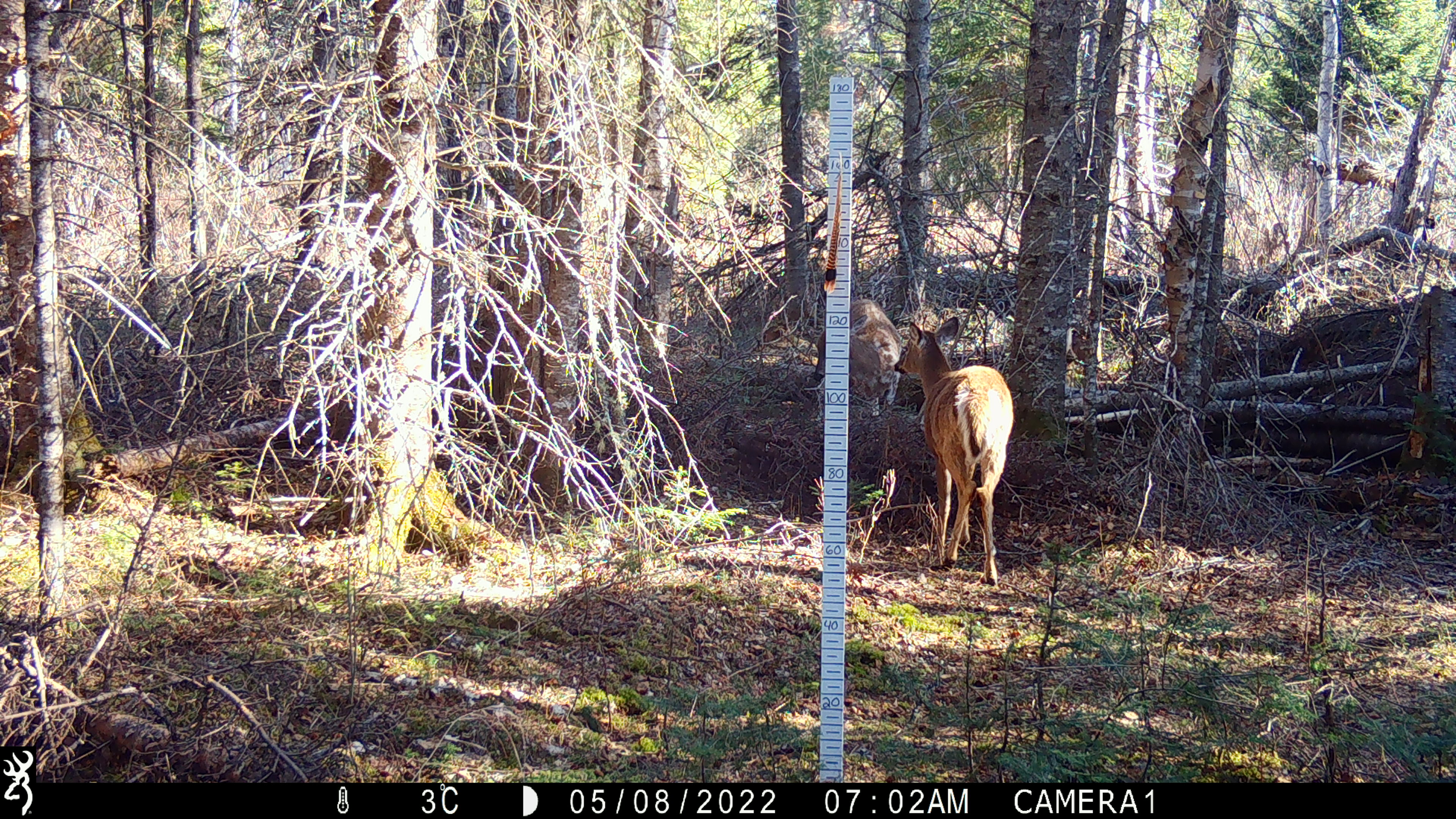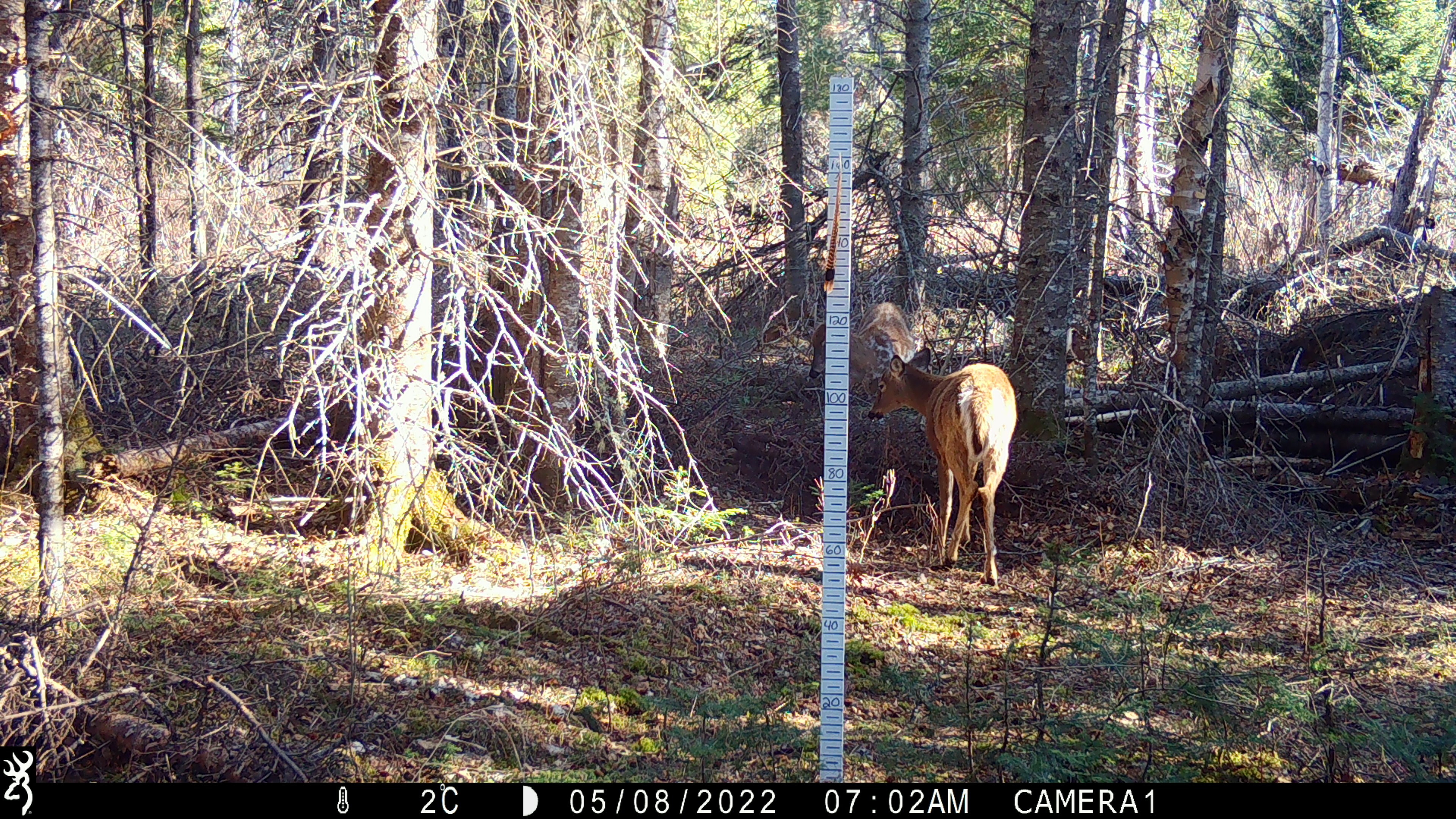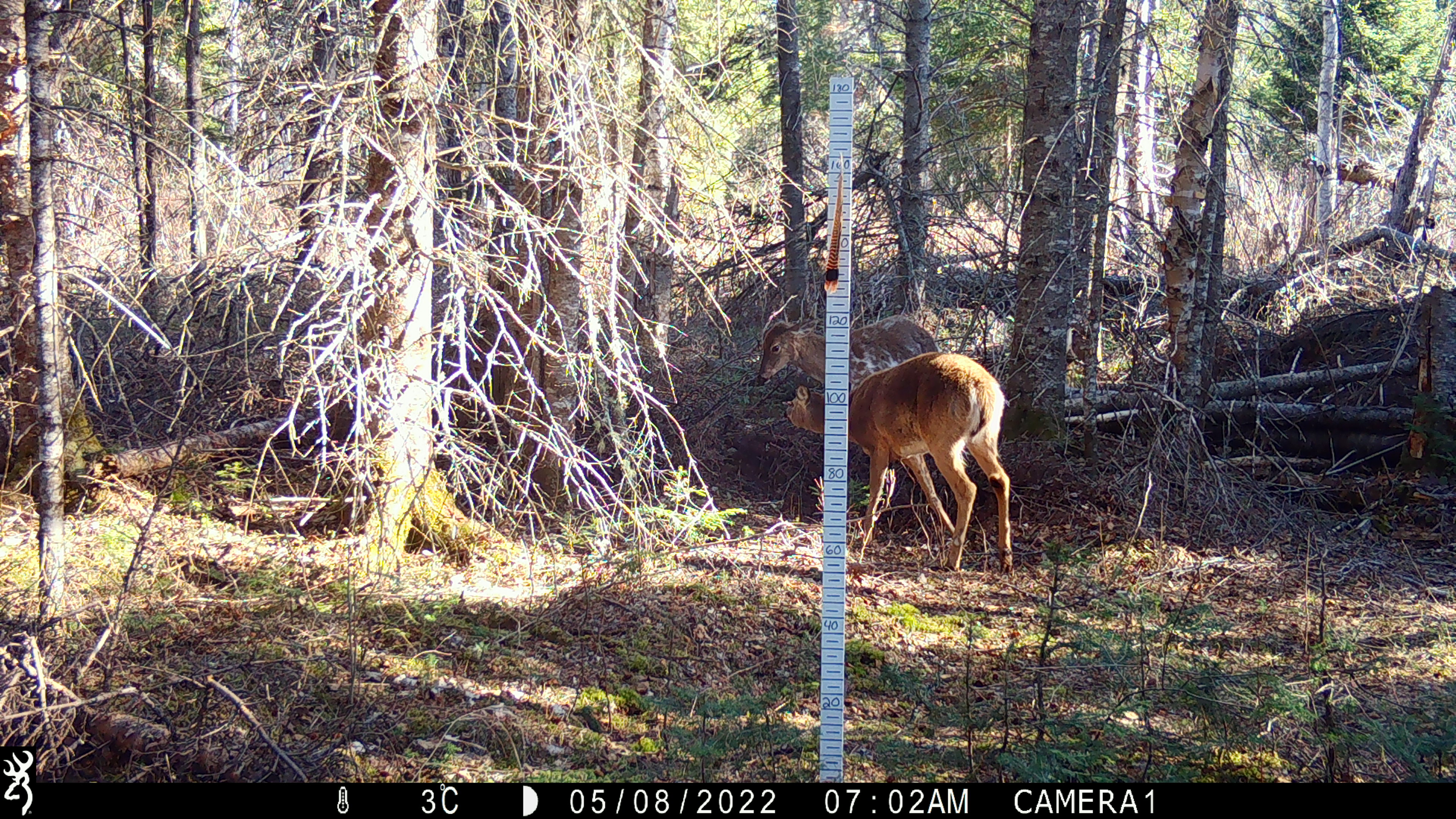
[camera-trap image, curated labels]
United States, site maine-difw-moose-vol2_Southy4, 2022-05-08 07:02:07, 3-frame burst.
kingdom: Animalia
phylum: Chordata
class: Mammalia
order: Artiodactyla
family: Cervidae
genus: Odocoileus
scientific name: Odocoileus virginianus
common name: white-tailed deer